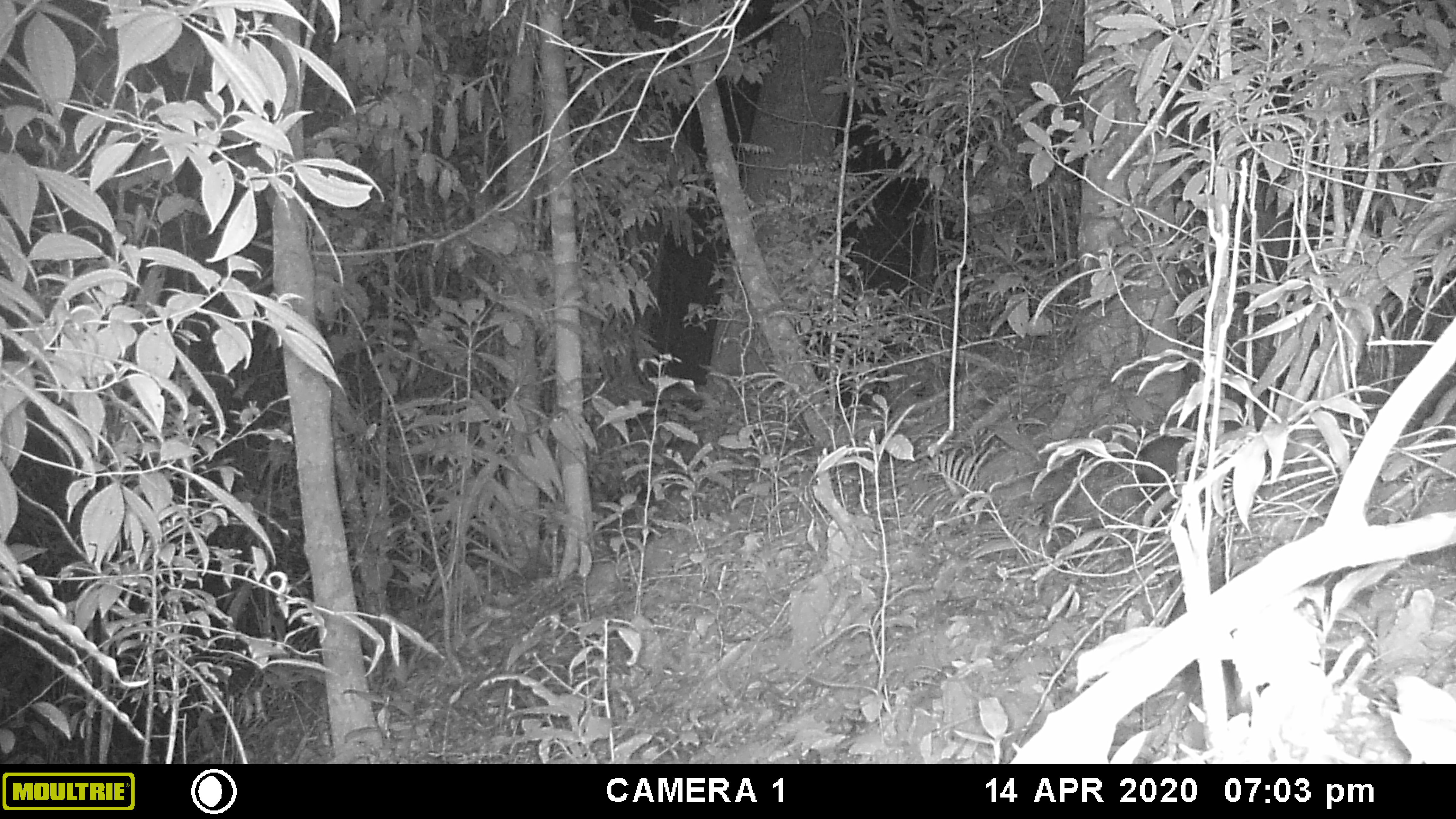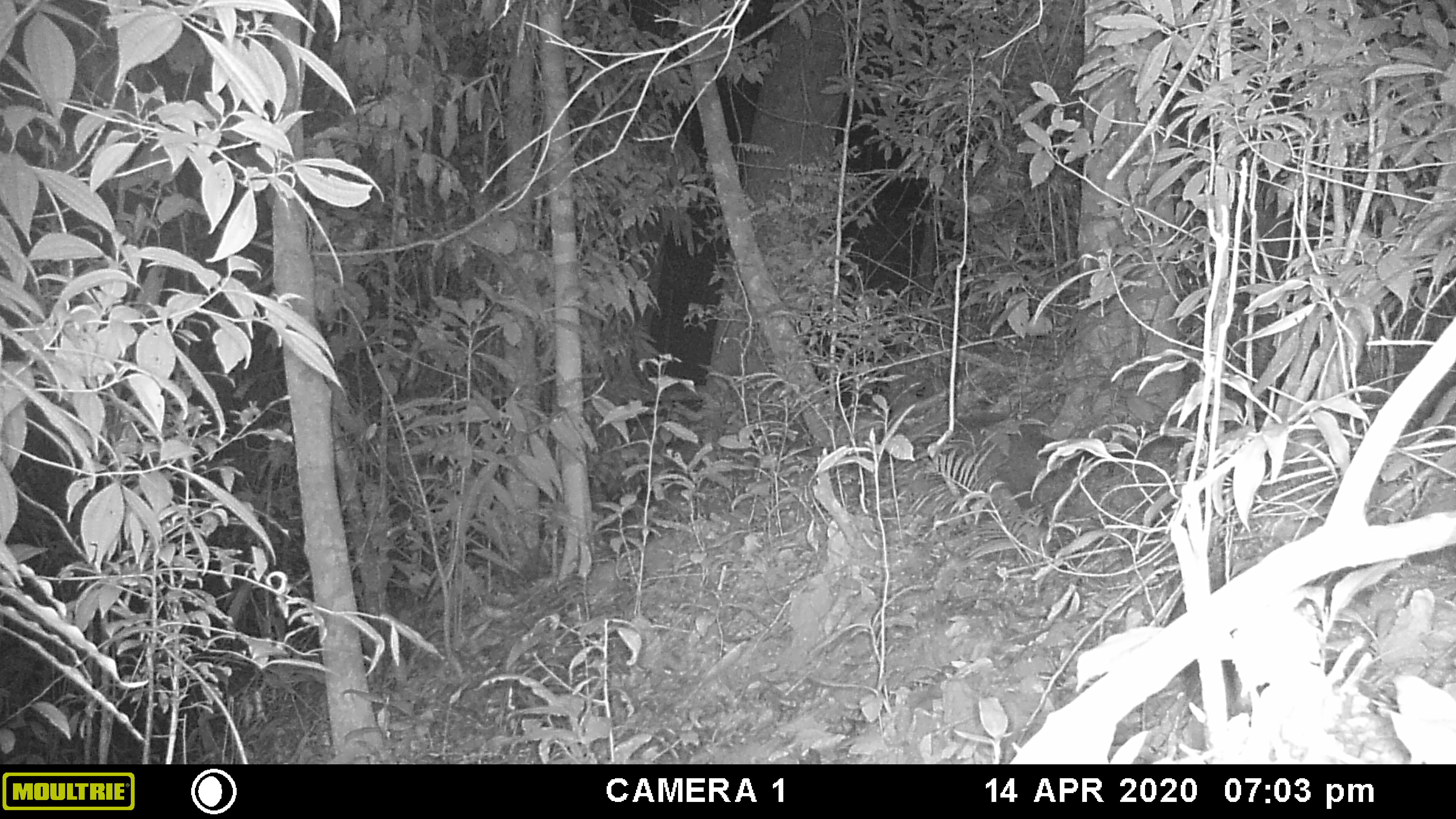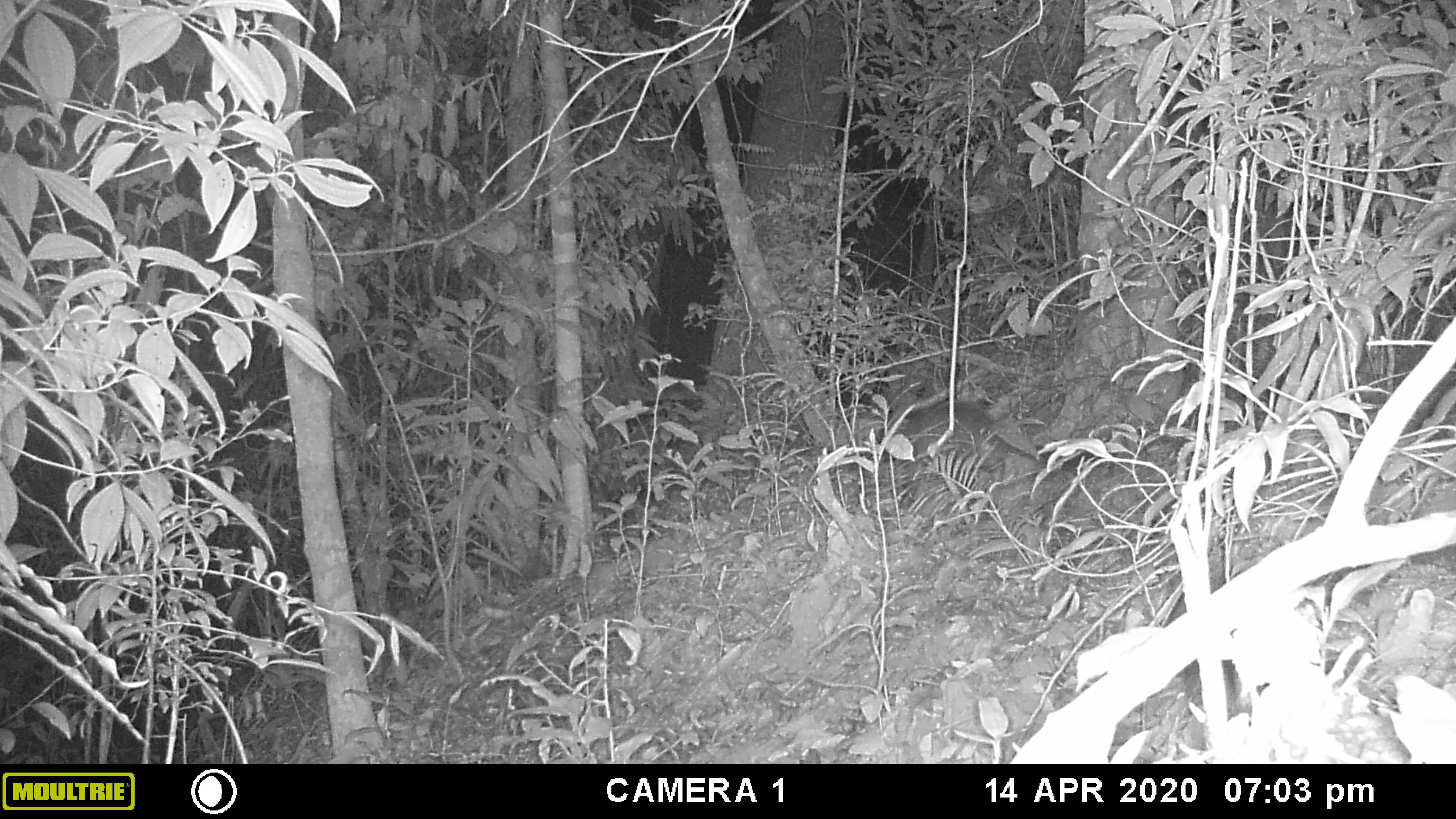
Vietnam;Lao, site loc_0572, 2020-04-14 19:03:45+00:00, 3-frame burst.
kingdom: Animalia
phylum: Chordata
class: Mammalia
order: Carnivora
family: Viverridae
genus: Paradoxurus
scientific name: Paradoxurus hermaphroditus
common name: common palm civet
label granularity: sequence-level